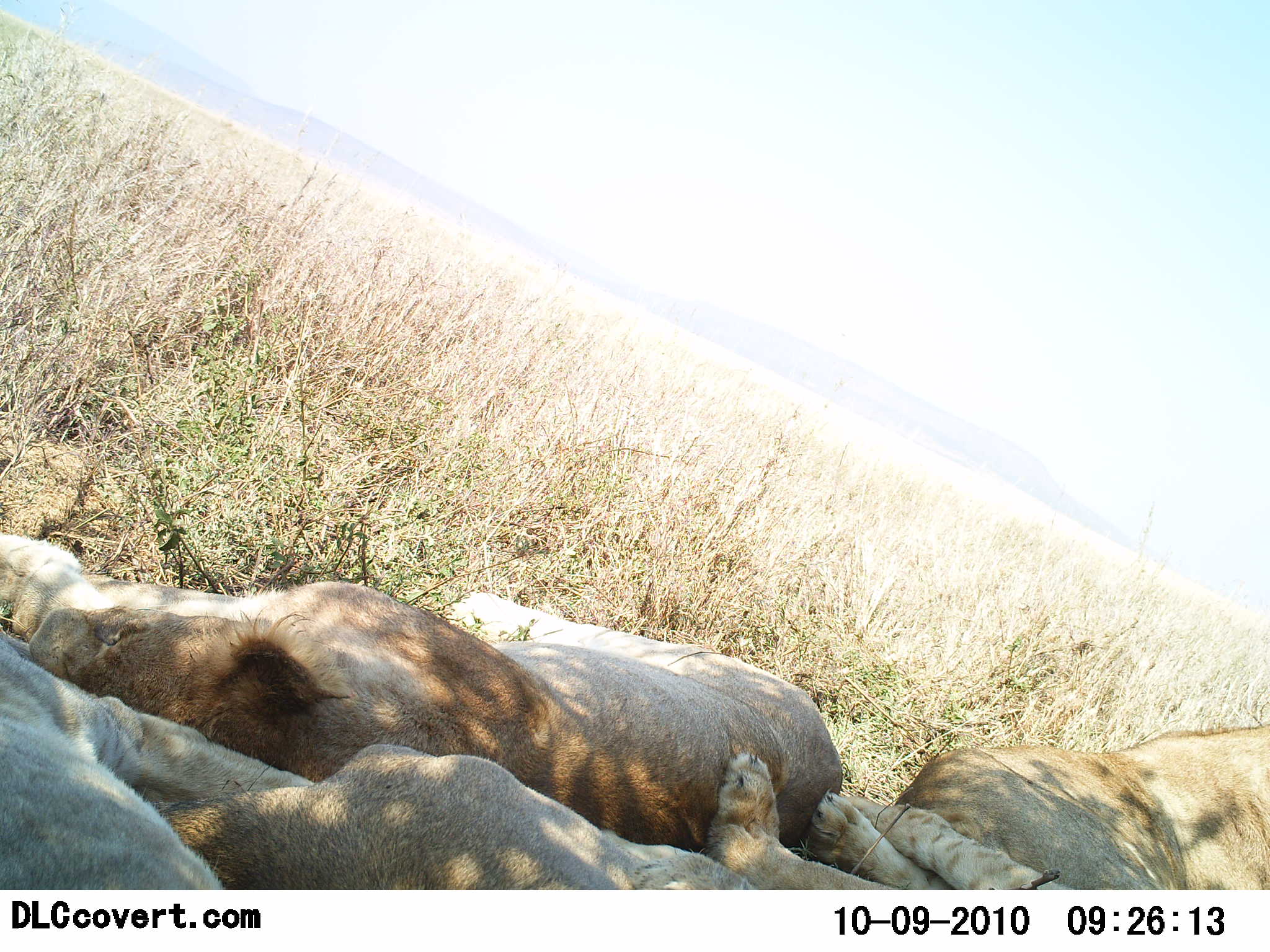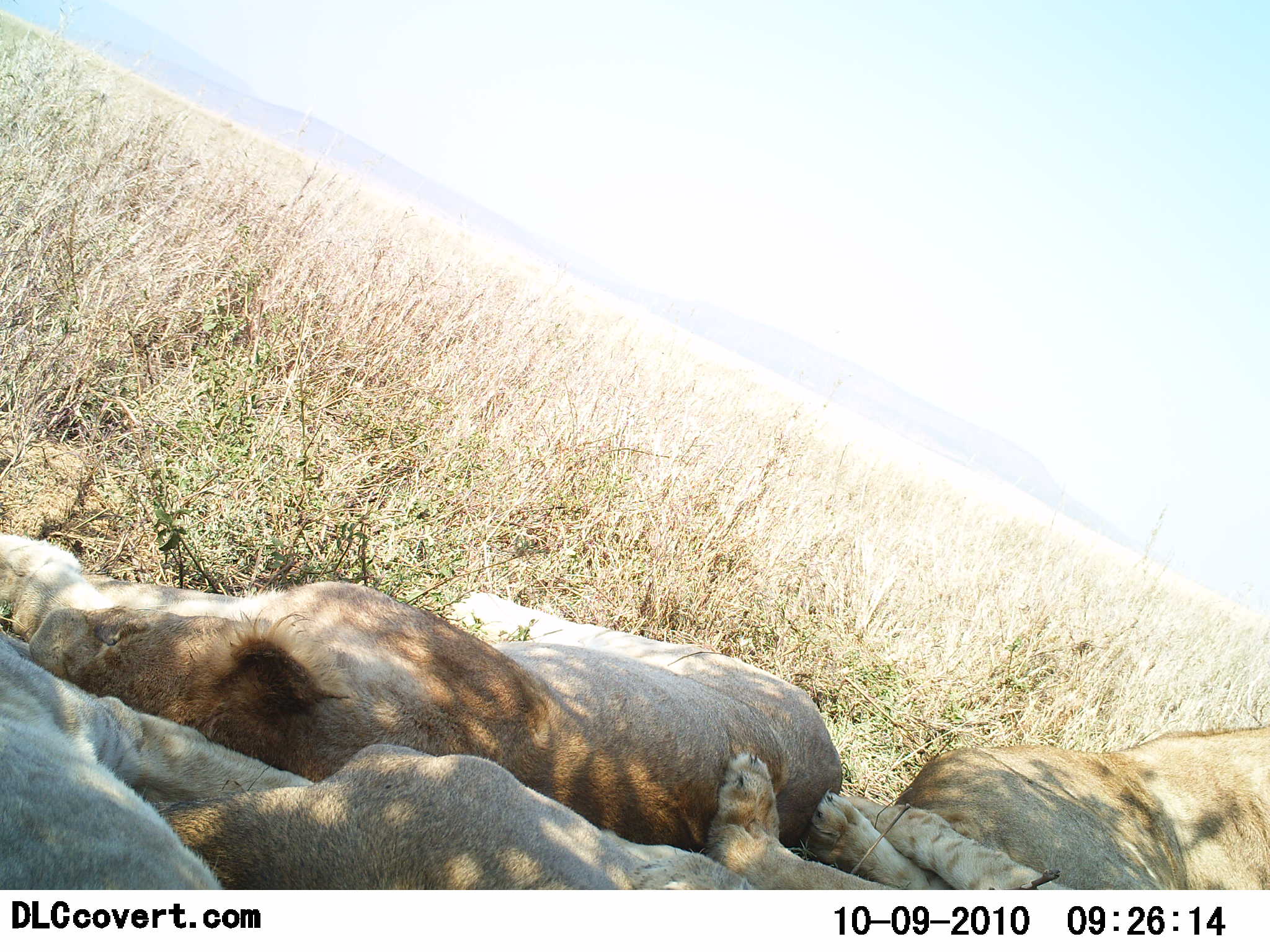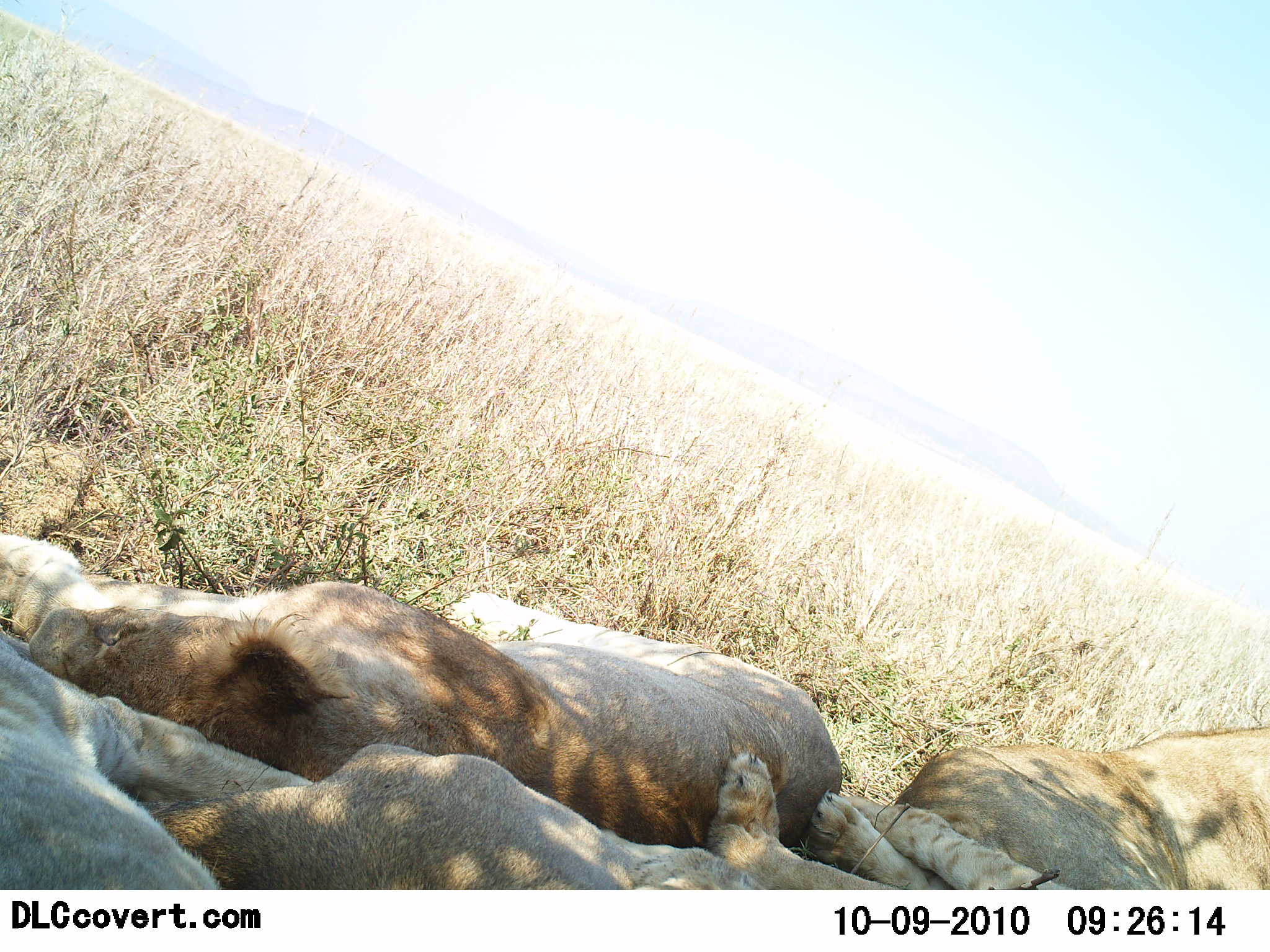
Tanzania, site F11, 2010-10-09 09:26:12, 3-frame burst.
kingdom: Animalia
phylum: Chordata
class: Mammalia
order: Carnivora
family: Felidae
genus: Panthera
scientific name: Panthera leo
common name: lion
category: lionfemale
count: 4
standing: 0%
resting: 100%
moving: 0%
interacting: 0%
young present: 9%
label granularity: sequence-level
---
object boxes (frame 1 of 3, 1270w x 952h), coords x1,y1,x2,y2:
animal: 0,530,846,850; 704,726,1270,890; 162,743,757,891; 0,632,314,890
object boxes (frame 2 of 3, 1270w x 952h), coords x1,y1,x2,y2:
animal: 0,533,846,855; 703,724,1270,891; 154,741,759,891; 0,636,315,890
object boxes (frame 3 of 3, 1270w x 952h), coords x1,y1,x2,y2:
animal: 0,534,843,847; 152,740,782,891; 705,725,1270,891; 0,628,314,891